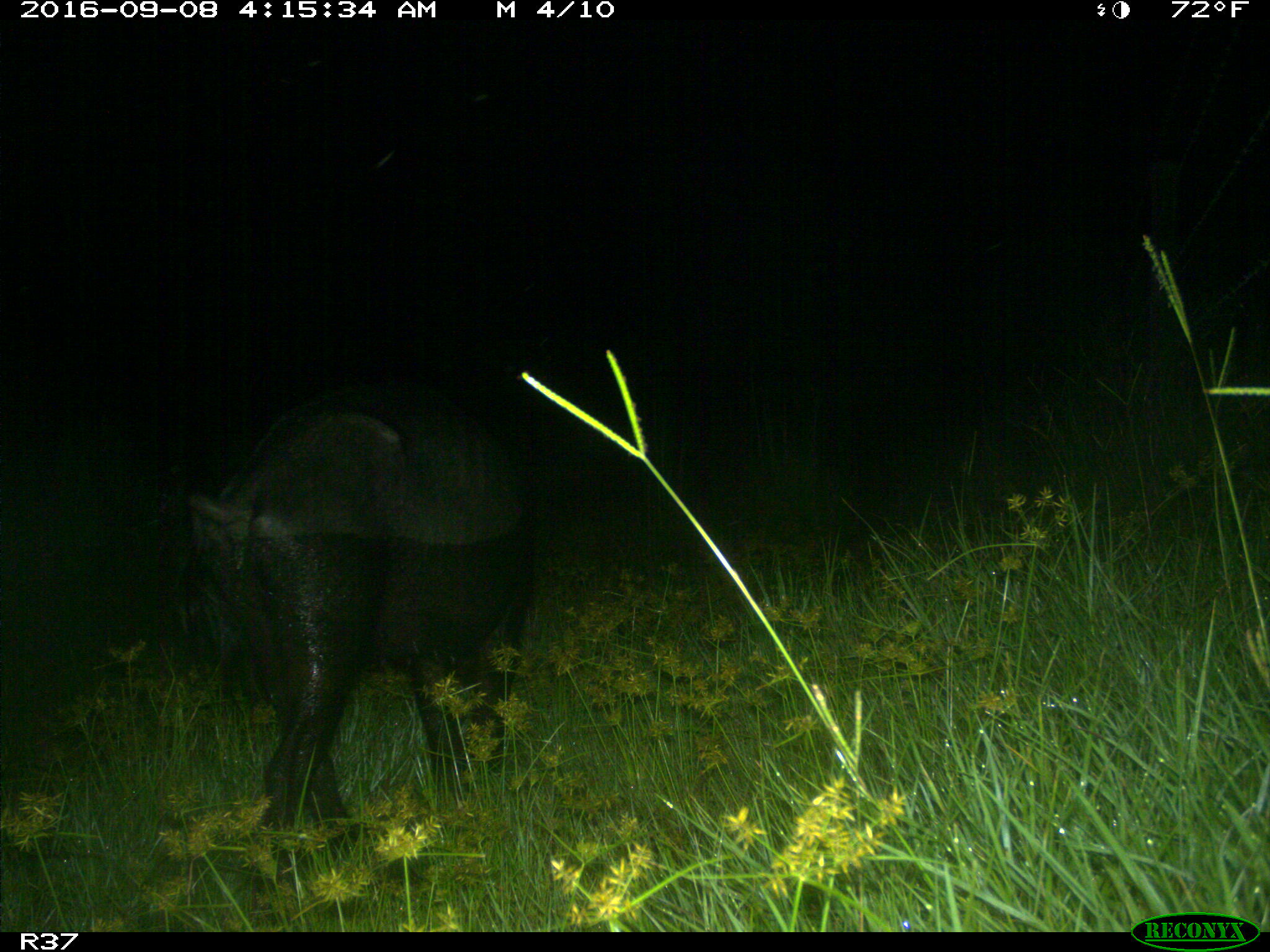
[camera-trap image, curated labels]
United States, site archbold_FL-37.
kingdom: Animalia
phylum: Chordata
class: Mammalia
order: Artiodactyla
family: Suidae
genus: Sus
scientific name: Sus scrofa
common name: wild boar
Sus scrofa (wild boar).